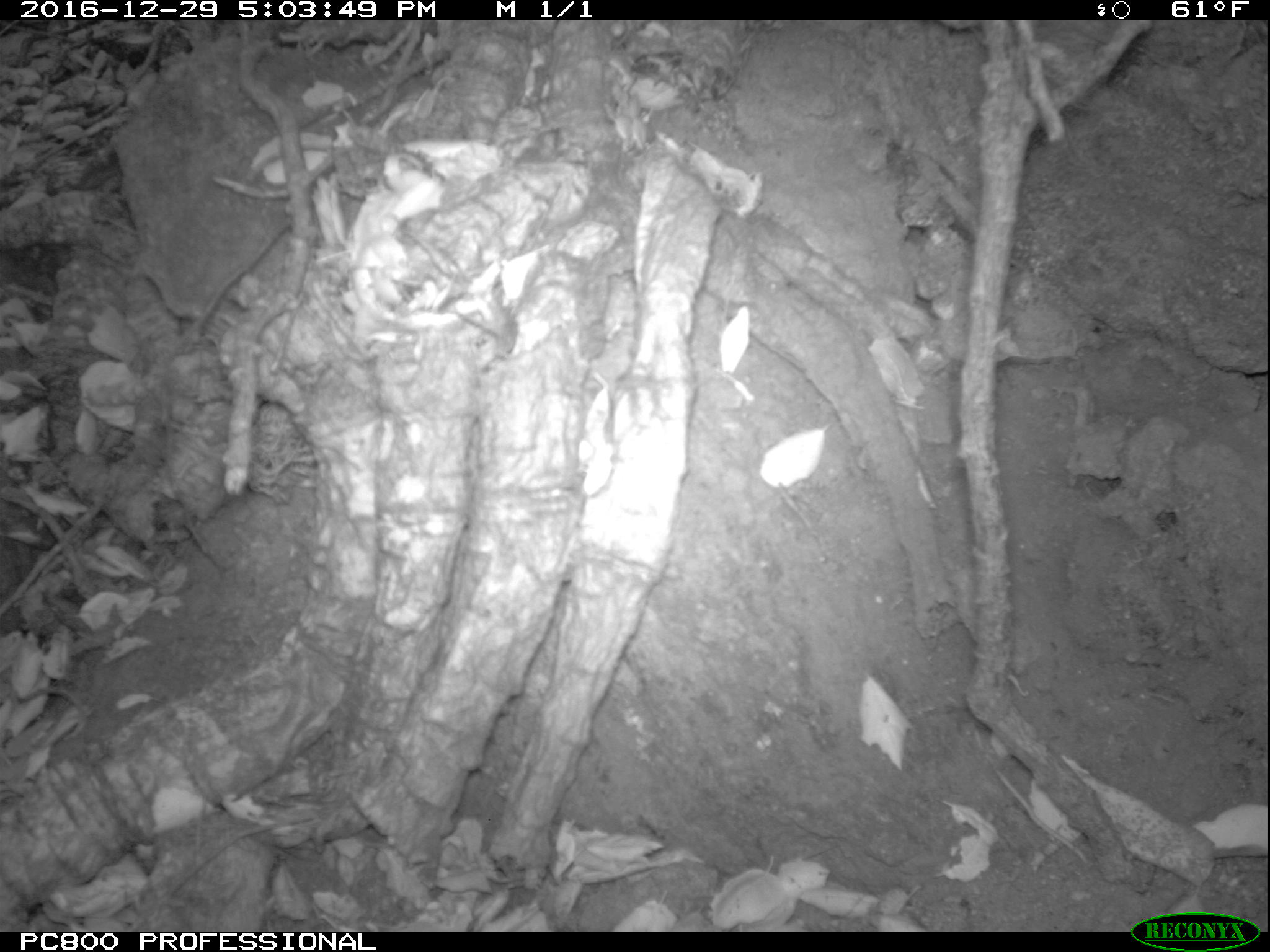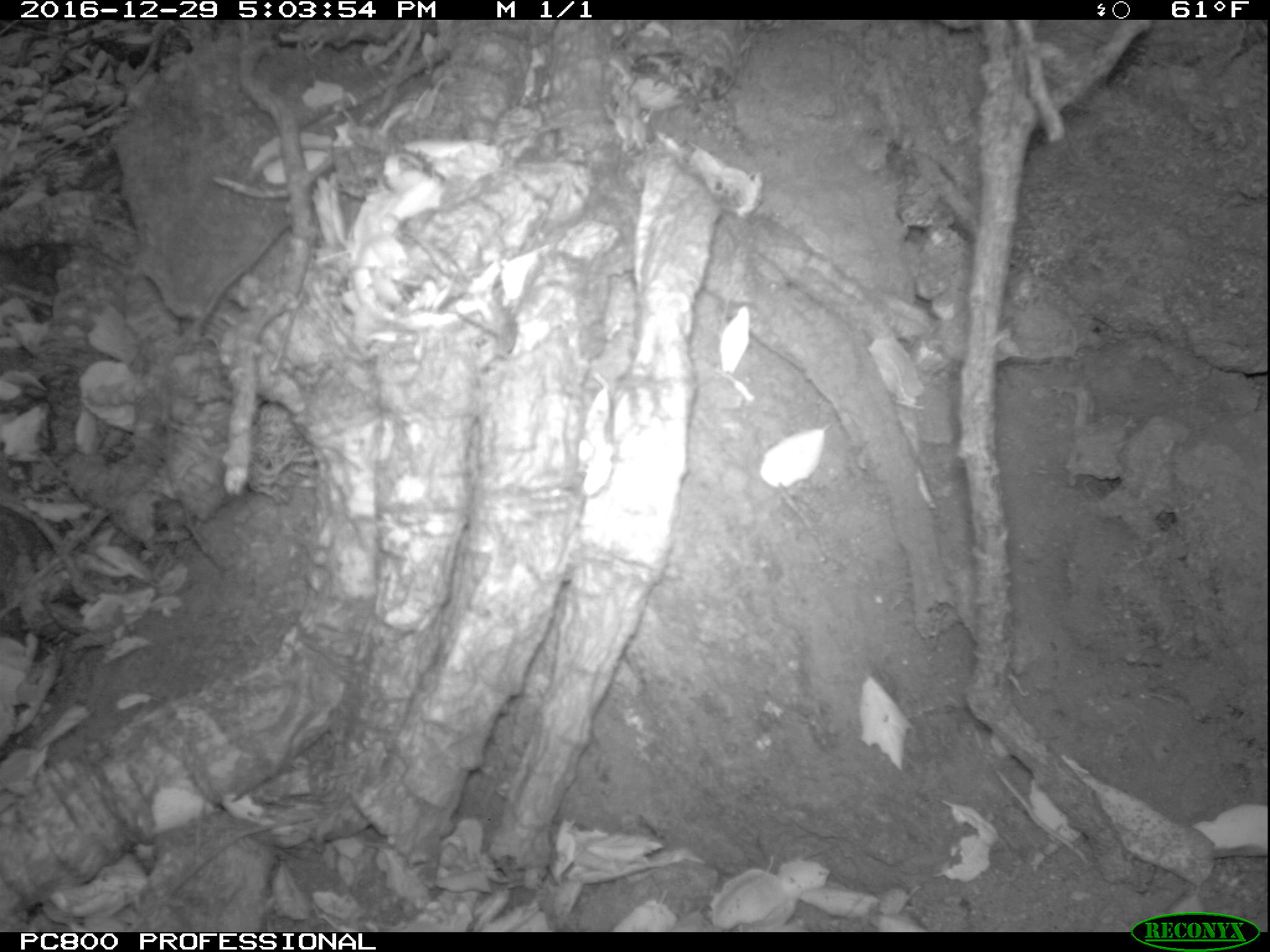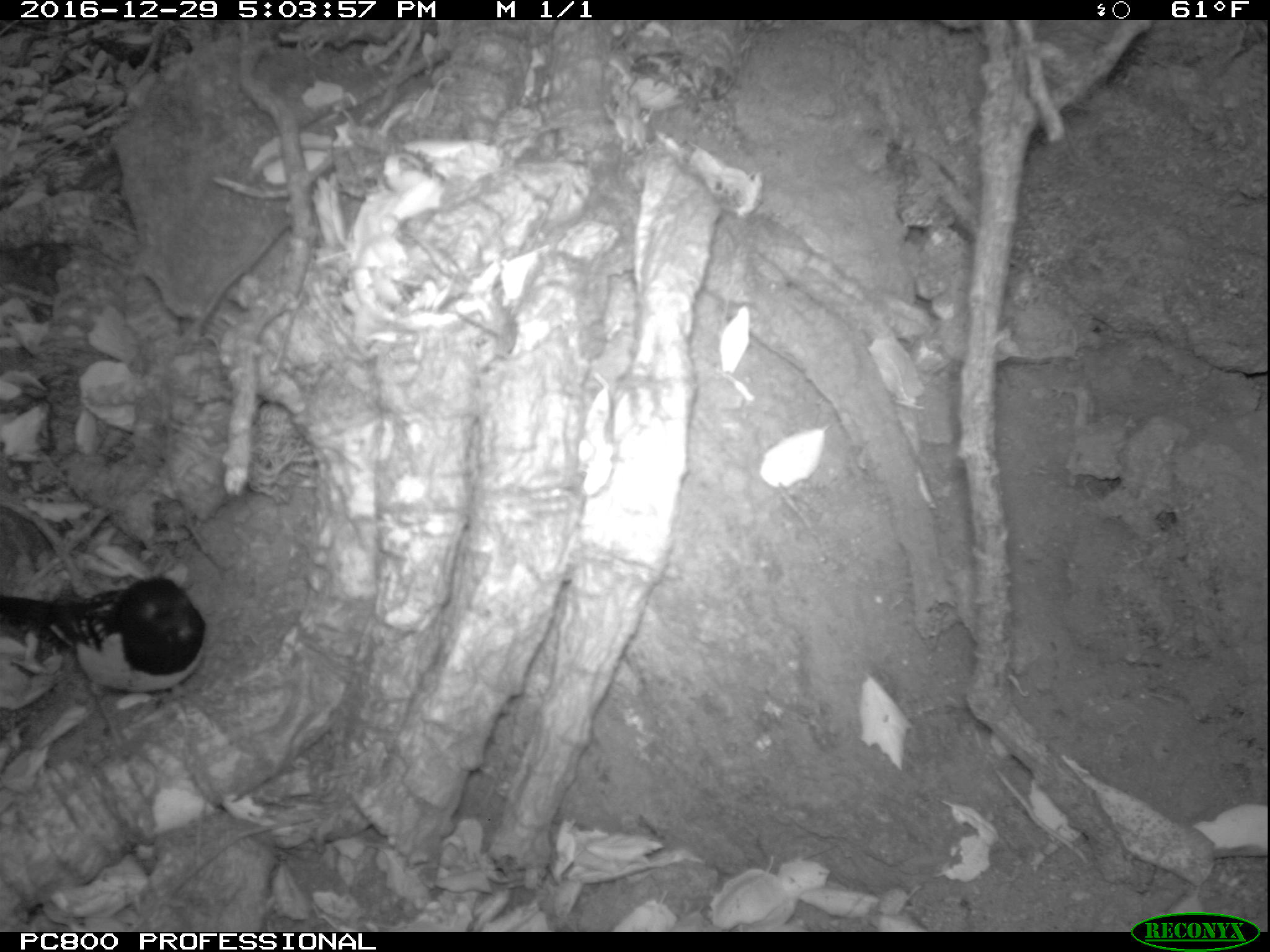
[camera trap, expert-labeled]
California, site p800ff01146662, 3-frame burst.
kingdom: Animalia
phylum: Chordata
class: Aves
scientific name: Aves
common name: bird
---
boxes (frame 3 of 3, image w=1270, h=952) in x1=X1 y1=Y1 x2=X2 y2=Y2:
bird: x1=0 y1=575 x2=207 y2=751